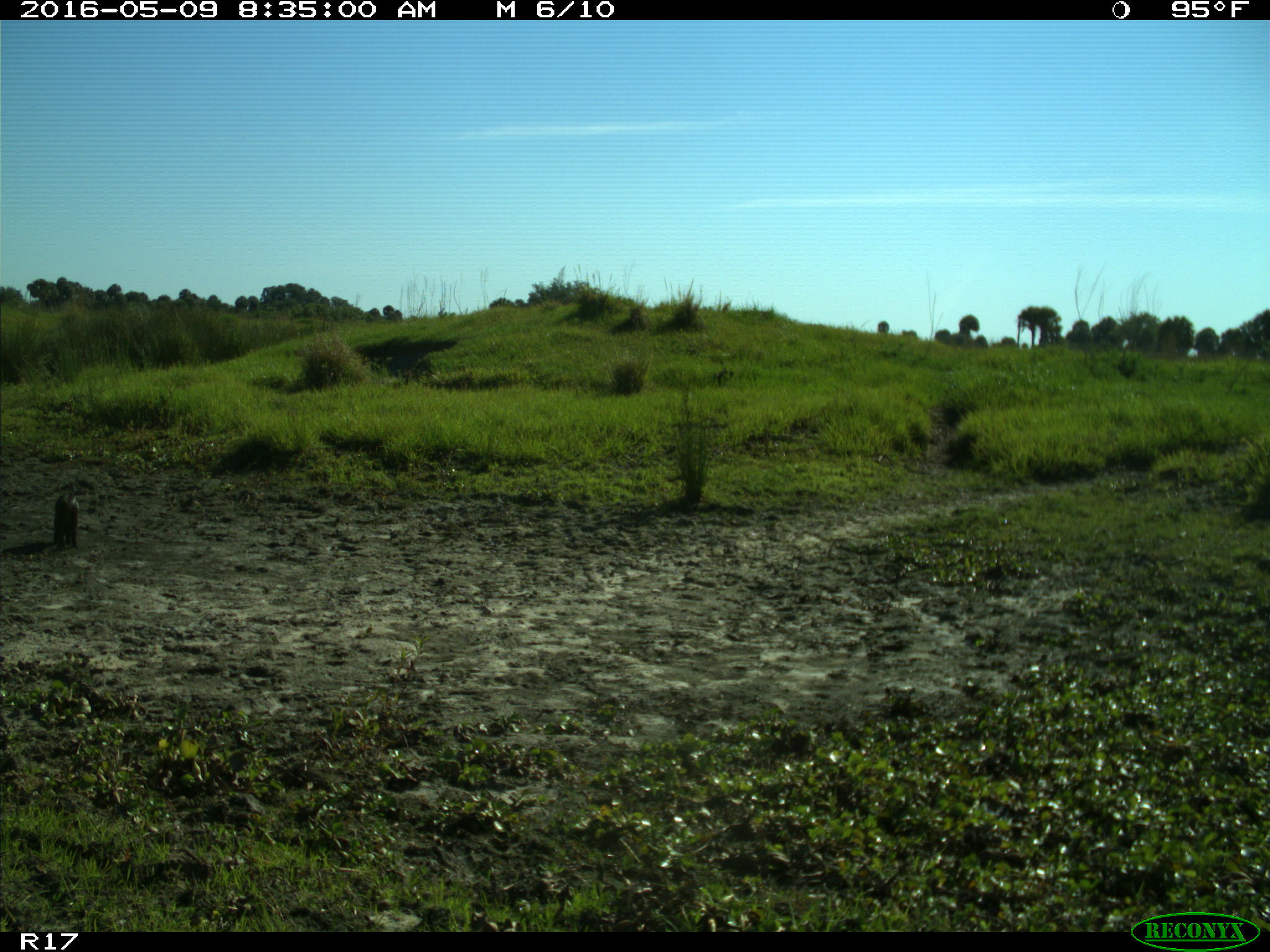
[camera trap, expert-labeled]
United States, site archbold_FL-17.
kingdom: Animalia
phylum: Chordata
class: Mammalia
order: Artiodactyla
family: Suidae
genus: Sus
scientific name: Sus scrofa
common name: wild boar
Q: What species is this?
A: Sus scrofa (wild boar).